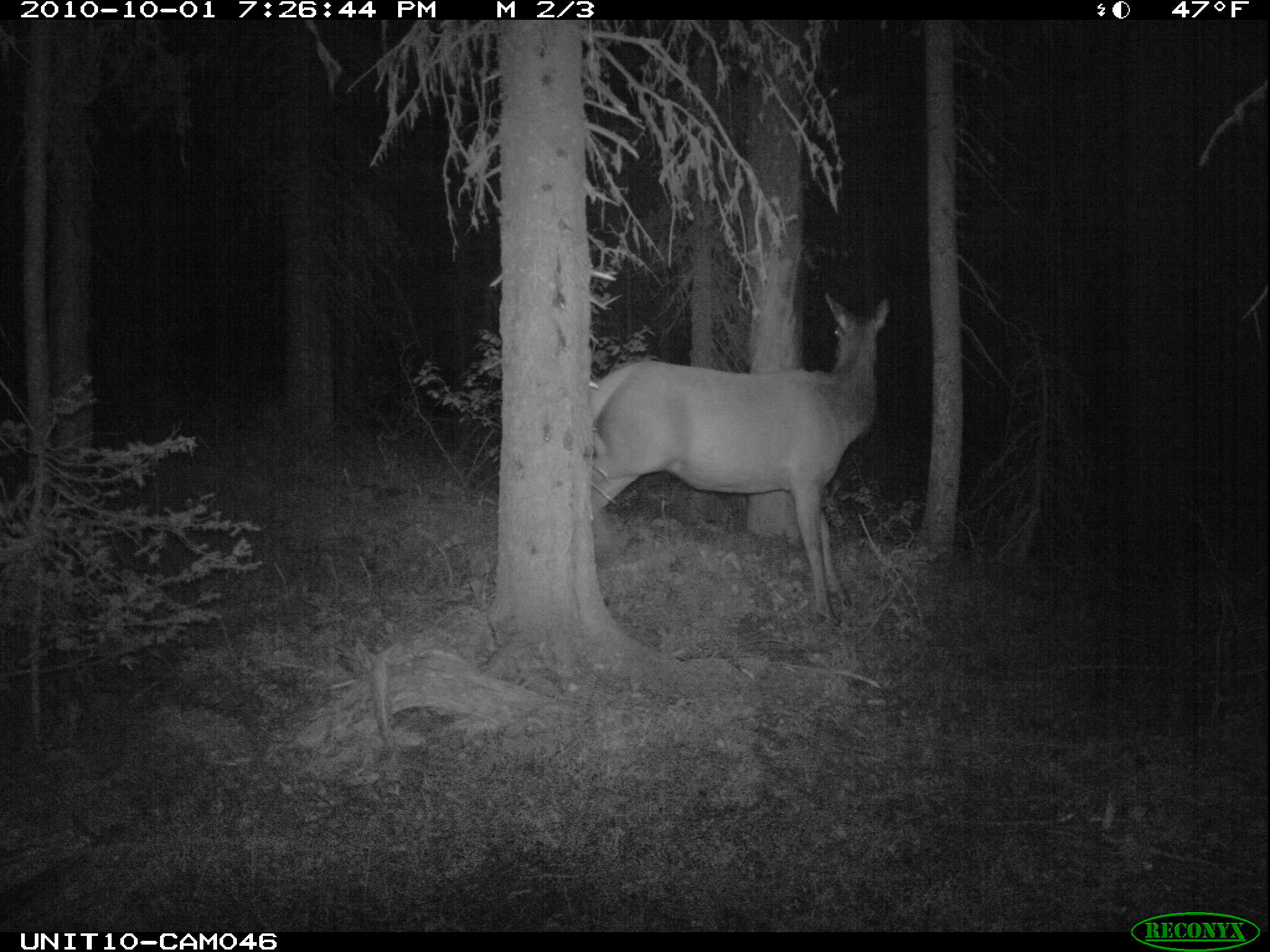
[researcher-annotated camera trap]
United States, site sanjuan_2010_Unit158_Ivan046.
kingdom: Animalia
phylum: Chordata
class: Mammalia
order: Artiodactyla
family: Cervidae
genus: Cervus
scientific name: Cervus elaphus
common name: red deer